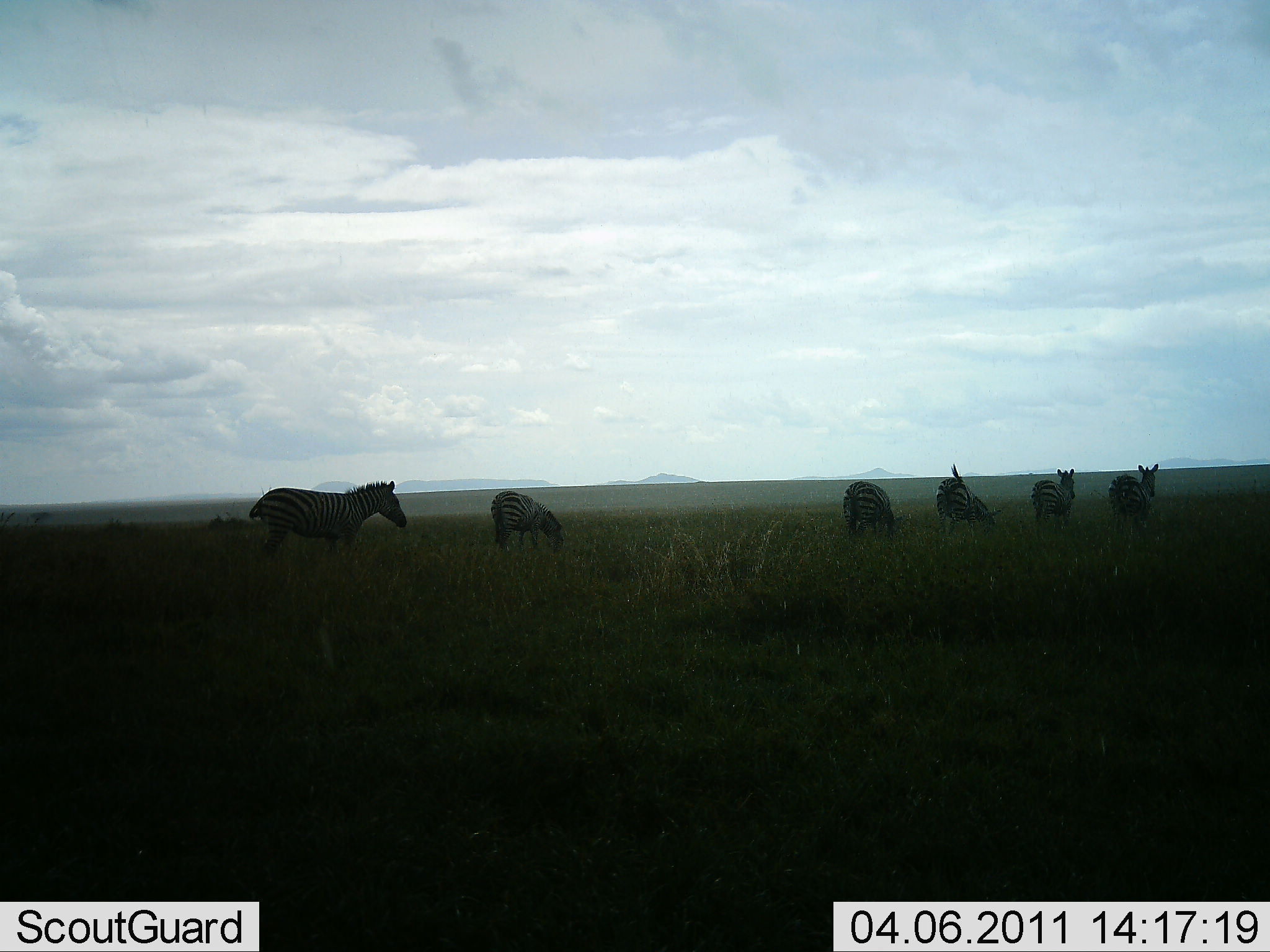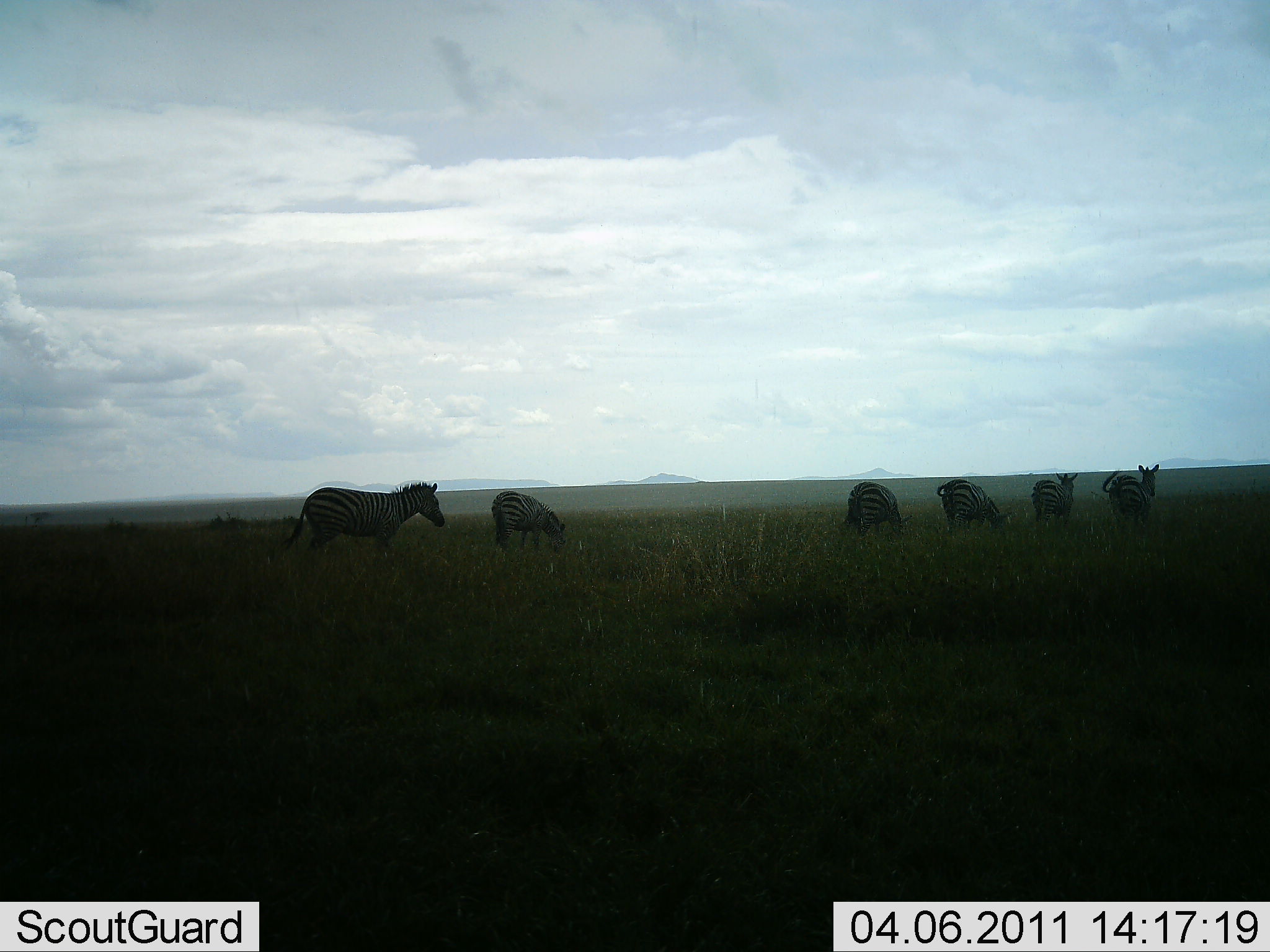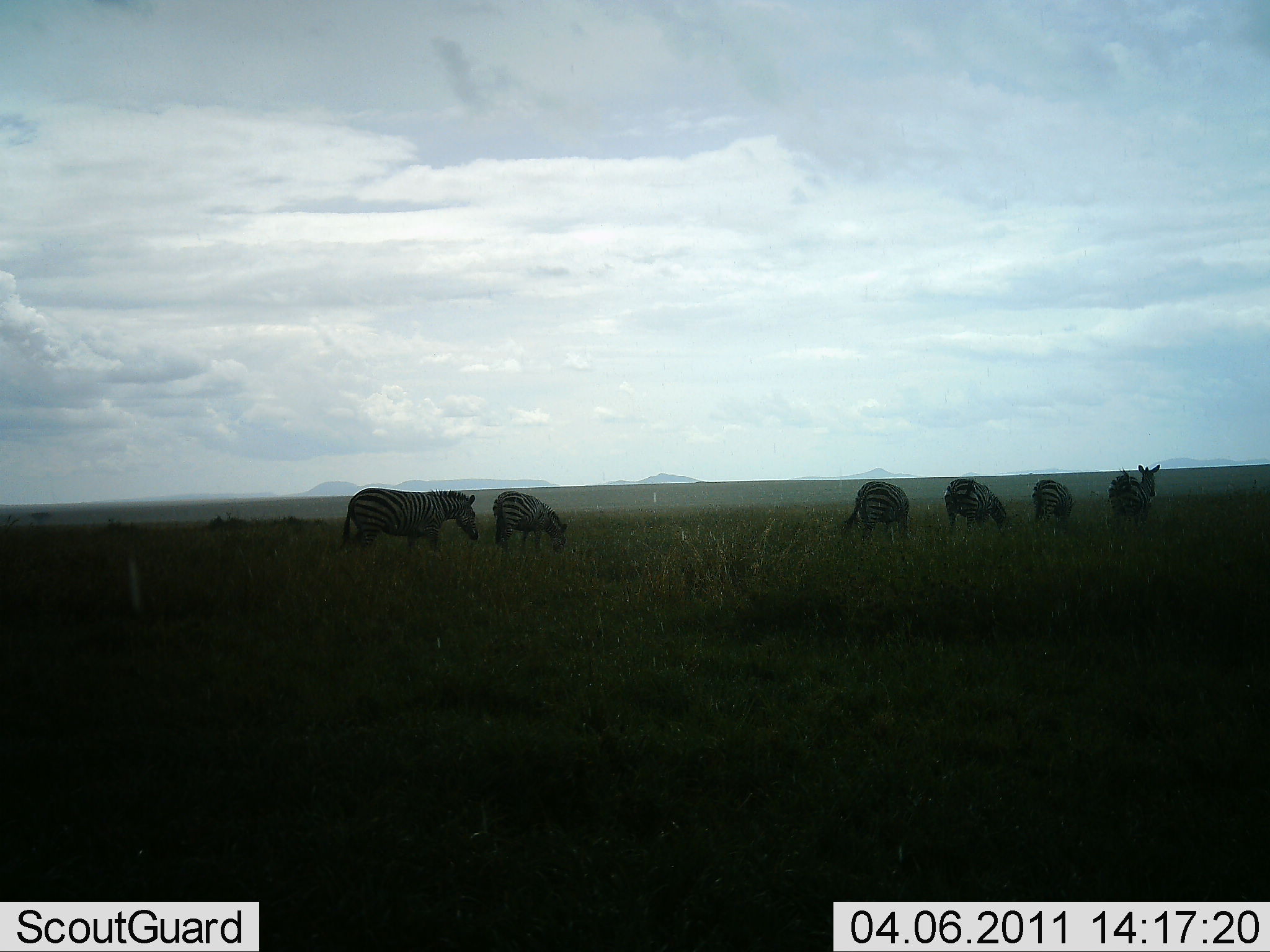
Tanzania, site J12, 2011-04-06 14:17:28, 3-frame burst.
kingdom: Animalia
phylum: Chordata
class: Mammalia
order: Perissodactyla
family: Equidae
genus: Equus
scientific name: Equus quagga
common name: plains zebra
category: zebra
Zebra (plains zebra) (Equus quagga), count 6. Behavior (volunteer vote fractions): standing 57%, resting 0%, moving 50%, interacting 0%. Young present (vote fraction): 0%. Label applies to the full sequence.